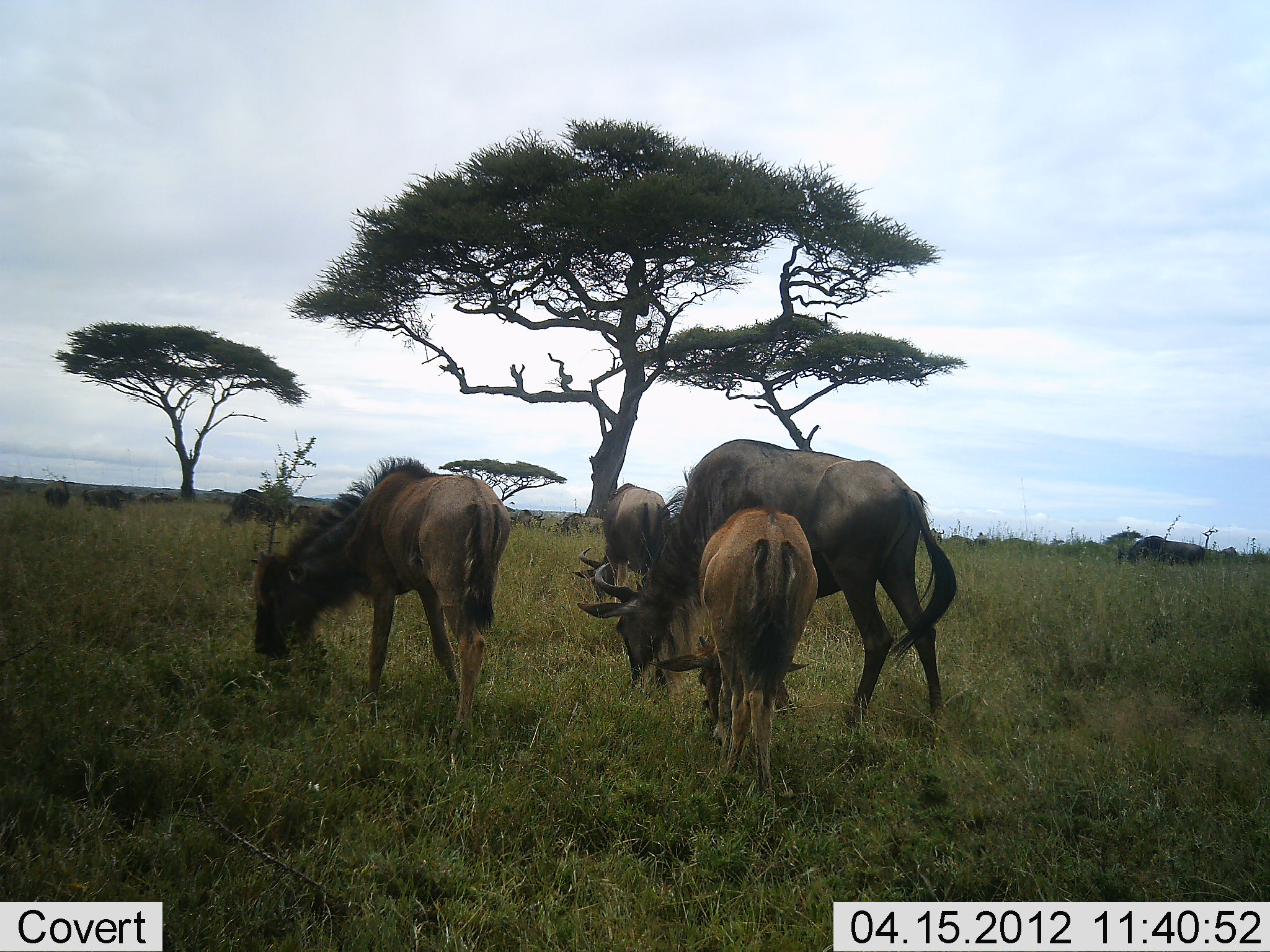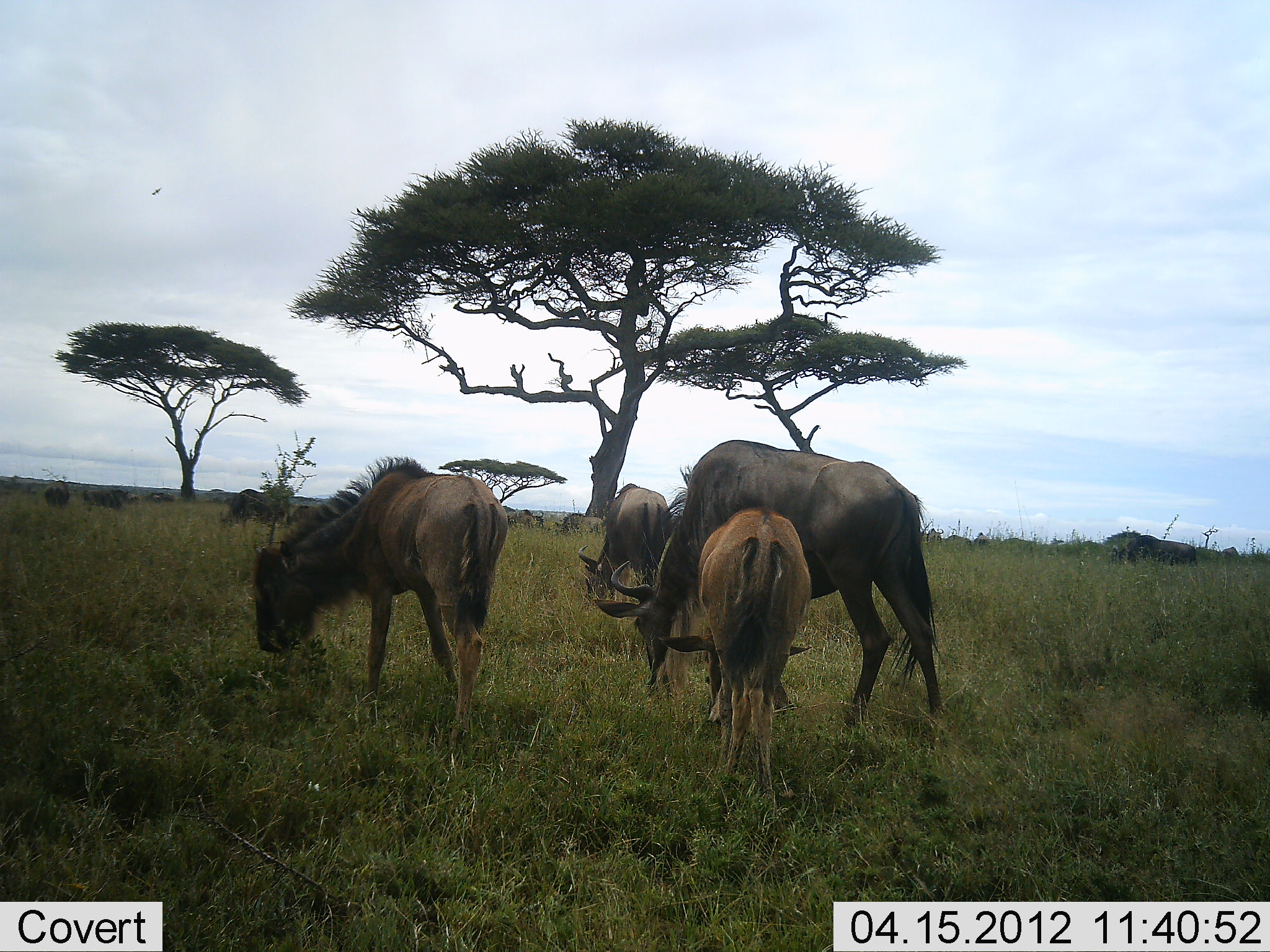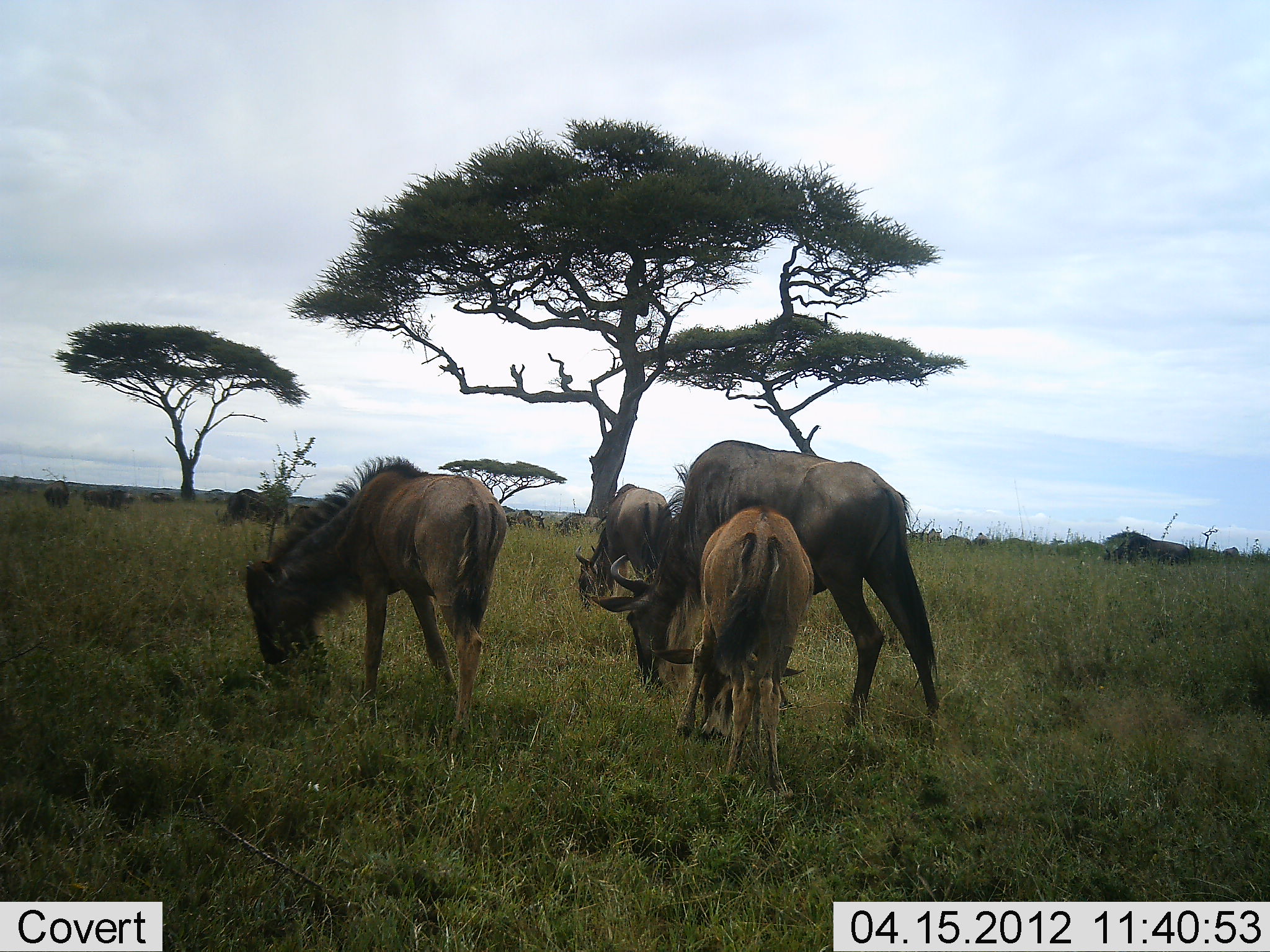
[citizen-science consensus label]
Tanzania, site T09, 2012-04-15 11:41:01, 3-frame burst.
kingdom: Animalia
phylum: Chordata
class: Mammalia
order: Artiodactyla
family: Bovidae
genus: Connochaetes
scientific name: Connochaetes taurinus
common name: blue wildebeest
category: wildebeest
Wildebeest (blue wildebeest) (Connochaetes taurinus), count 10. Behavior (volunteer vote fractions): standing 56%, resting 0%, moving 6%, interacting 0%. Young present (vote fraction): 78%. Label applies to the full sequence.